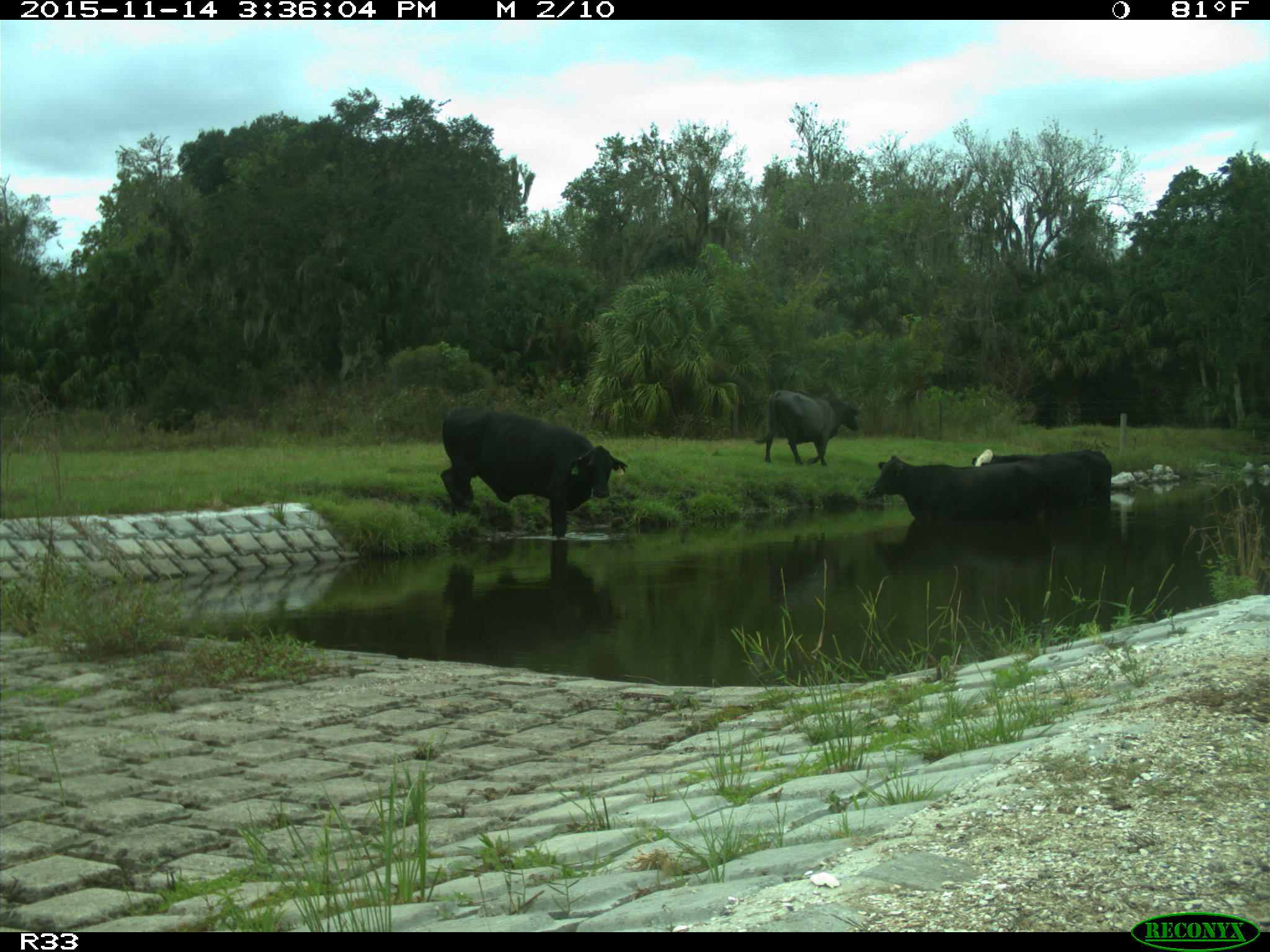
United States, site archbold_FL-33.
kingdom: Animalia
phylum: Chordata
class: Mammalia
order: Artiodactyla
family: Bovidae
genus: Bos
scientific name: Bos taurus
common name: domestic cow